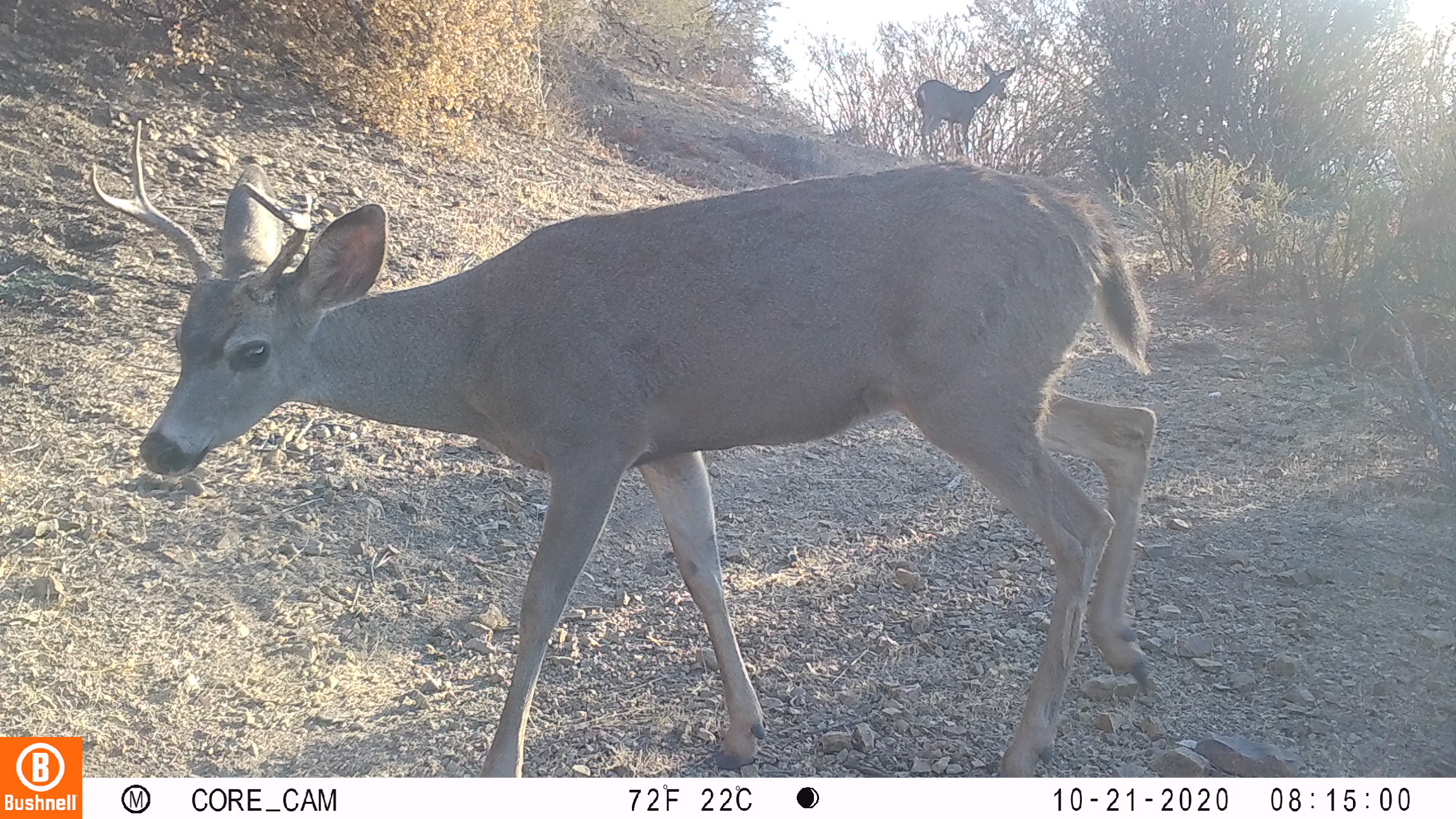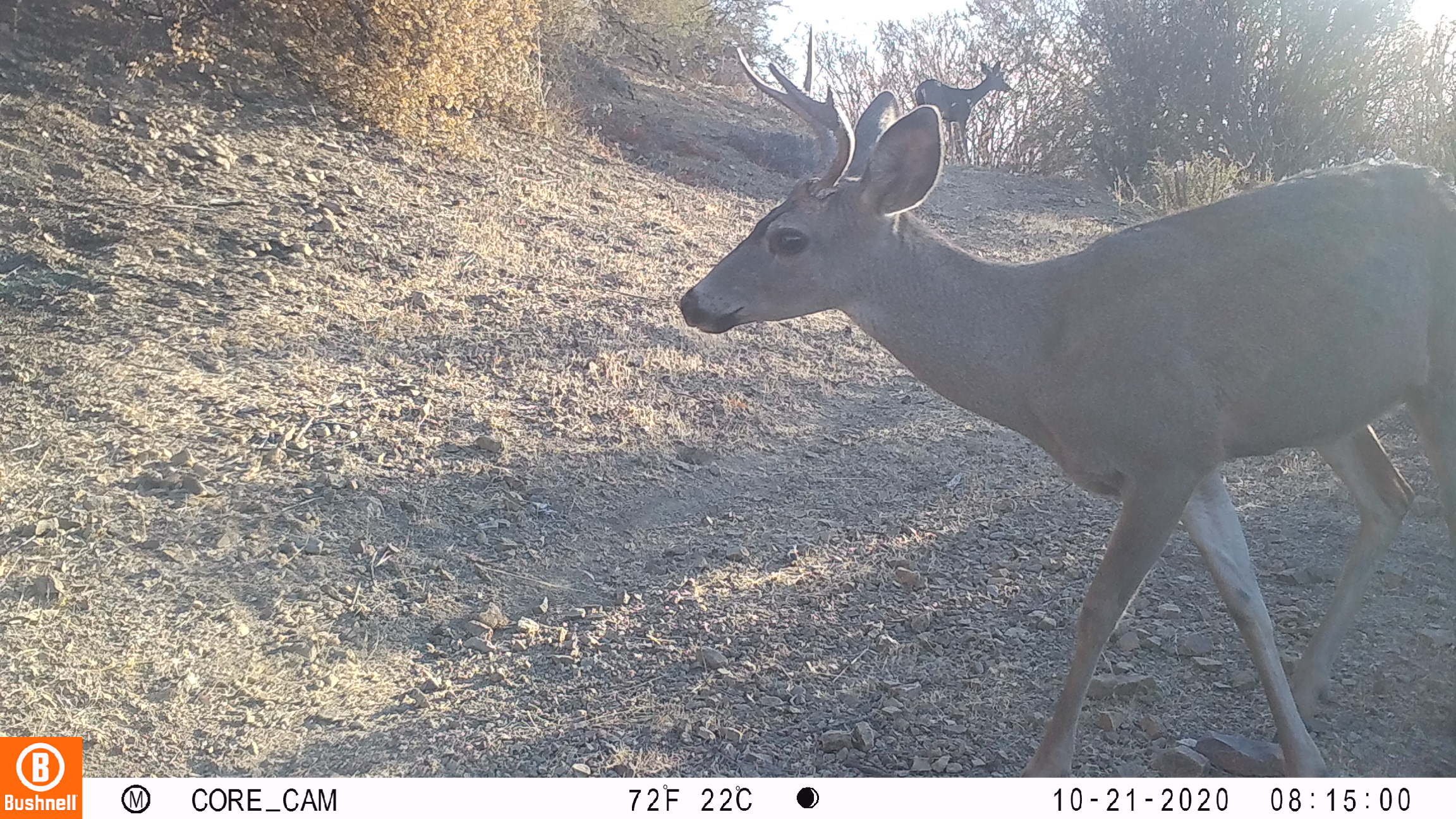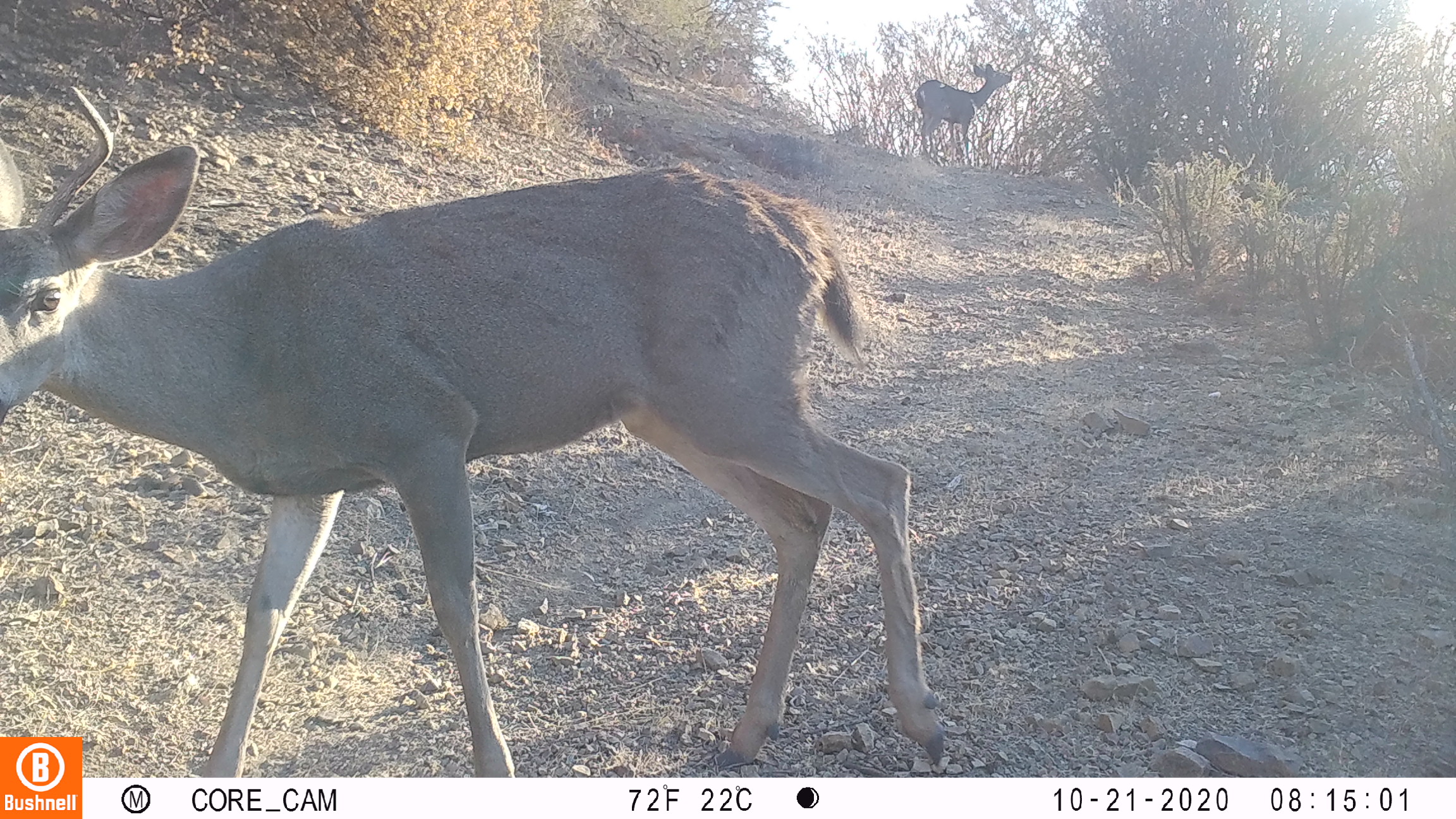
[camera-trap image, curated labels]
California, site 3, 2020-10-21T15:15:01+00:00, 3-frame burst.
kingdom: Animalia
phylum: Chordata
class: Mammalia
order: Artiodactyla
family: Cervidae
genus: Odocoileus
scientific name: Odocoileus hemionus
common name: mule deer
Mule deer (Odocoileus hemionus).